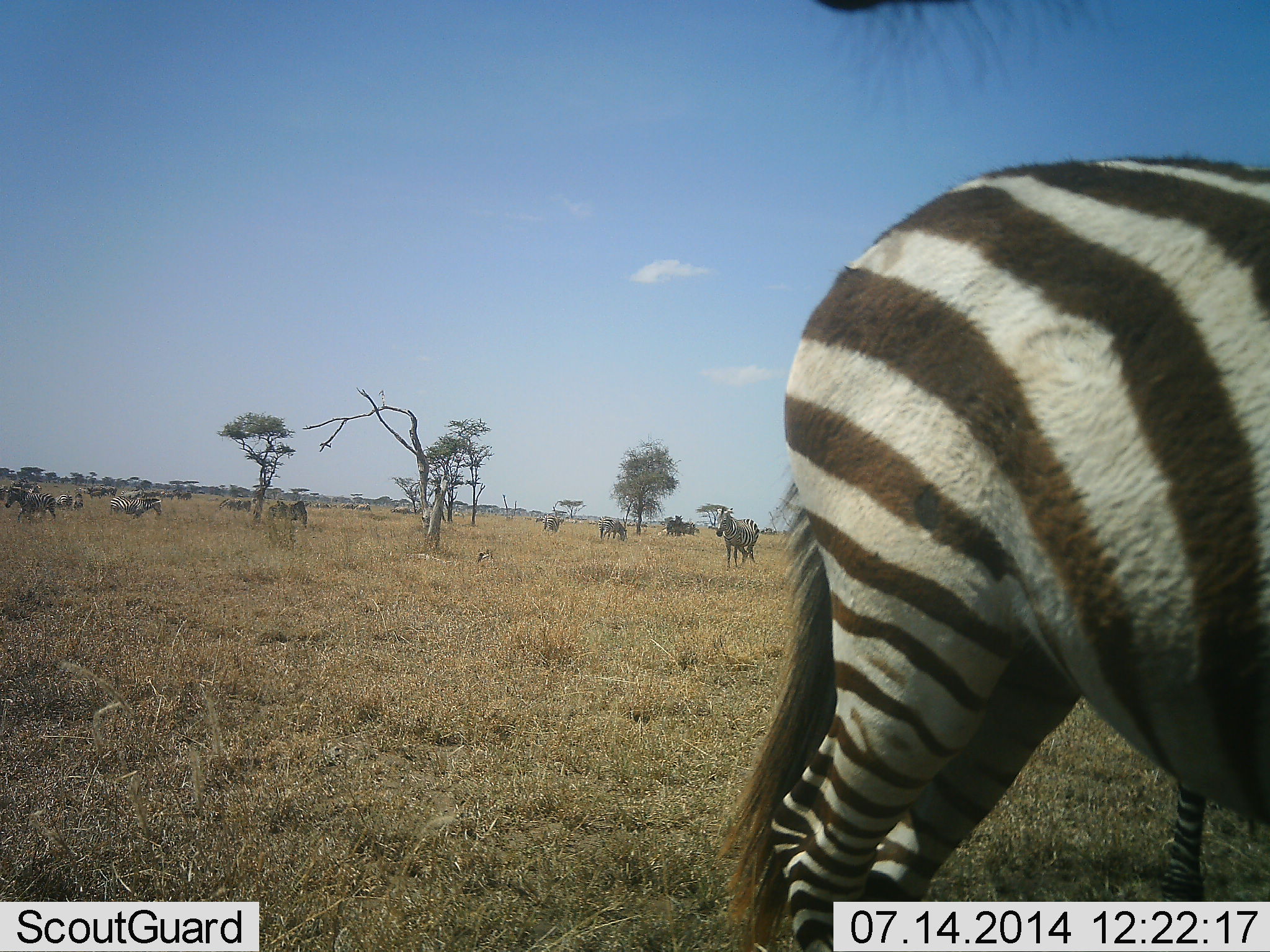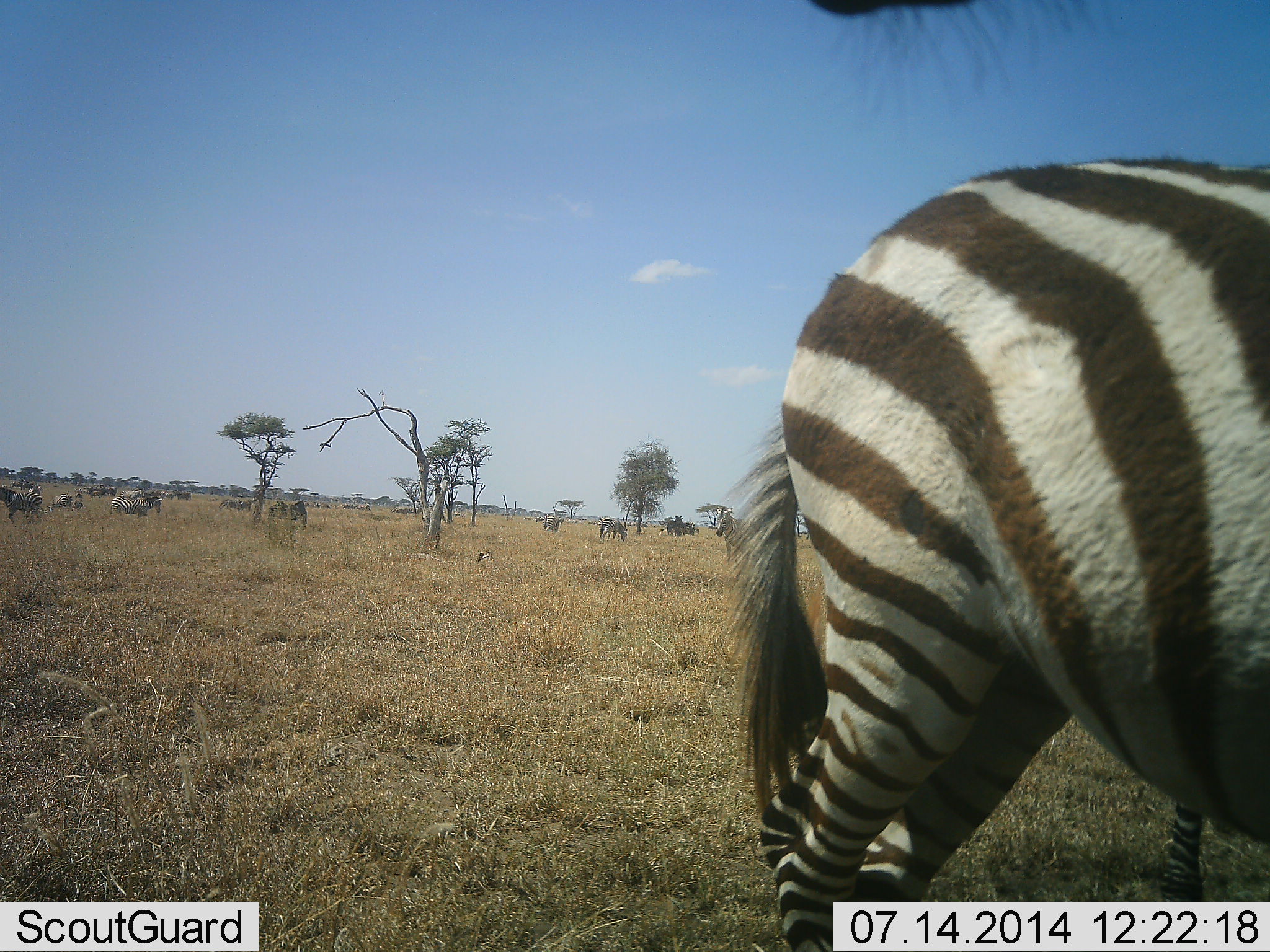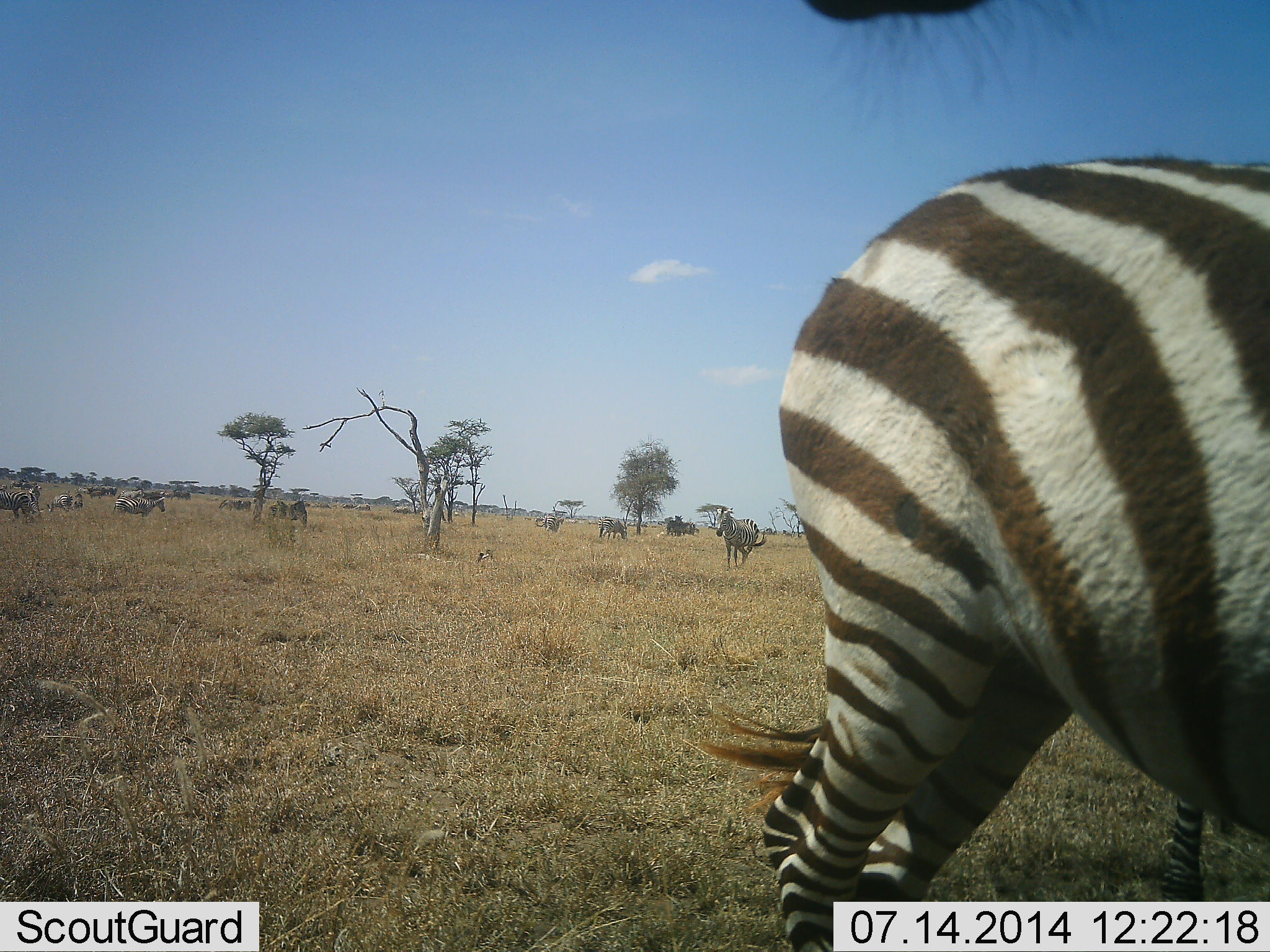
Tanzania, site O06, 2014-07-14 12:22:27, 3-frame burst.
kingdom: Animalia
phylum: Chordata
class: Mammalia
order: Perissodactyla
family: Equidae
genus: Equus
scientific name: Equus quagga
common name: plains zebra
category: zebra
Zebra (plains zebra) (Equus quagga), count 11-50. Behavior (volunteer vote fractions): standing 91%, resting 0%, moving 45%, interacting 0%. Young present (vote fraction): 0%. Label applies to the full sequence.